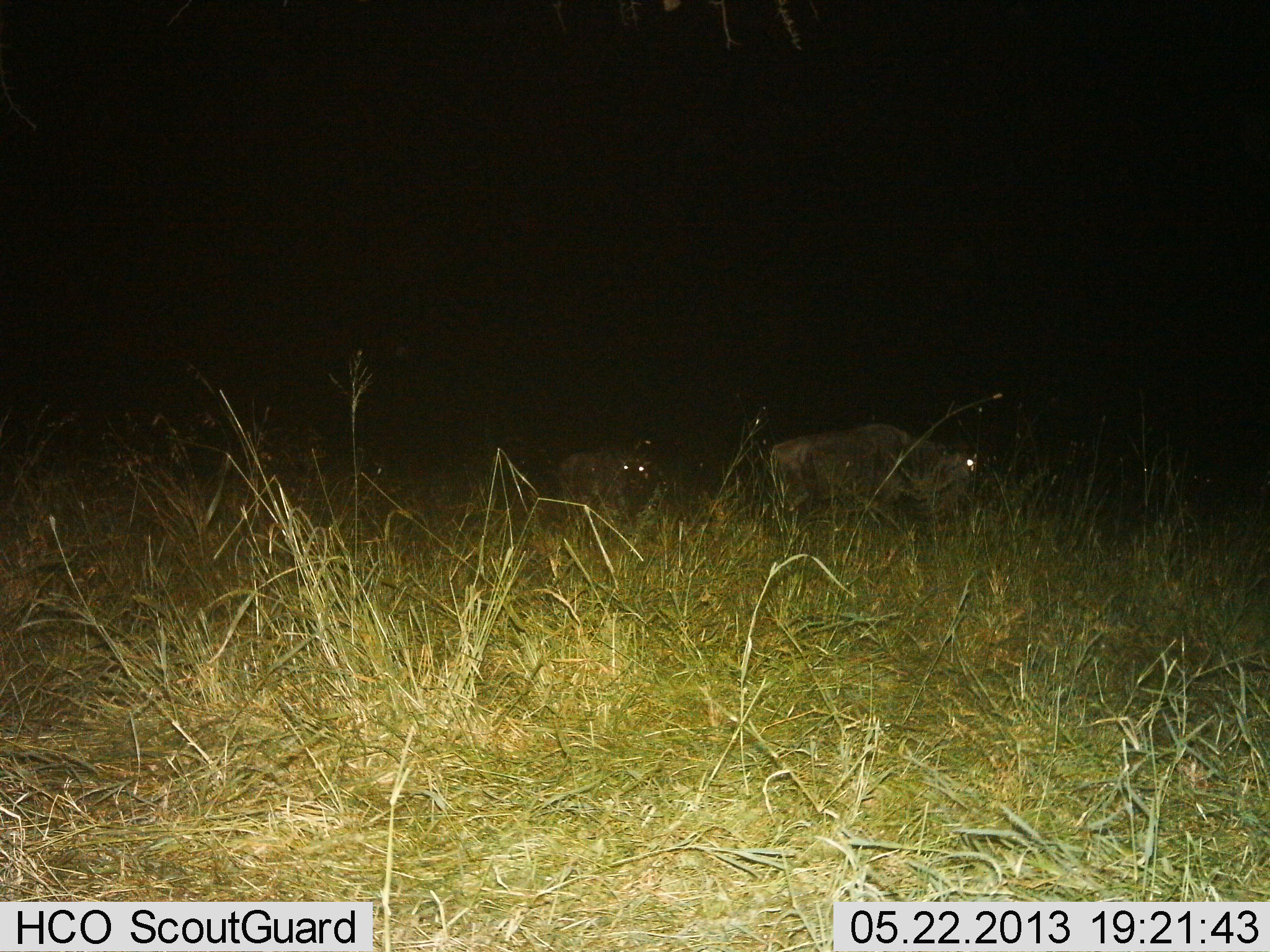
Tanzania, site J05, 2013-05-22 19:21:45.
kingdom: Animalia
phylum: Chordata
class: Mammalia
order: Artiodactyla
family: Bovidae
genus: Connochaetes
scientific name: Connochaetes taurinus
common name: blue wildebeest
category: wildebeest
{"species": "wildebeest (blue wildebeest) (Connochaetes taurinus)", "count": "2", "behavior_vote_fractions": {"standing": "50%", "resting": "0%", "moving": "45%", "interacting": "0%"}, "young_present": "0%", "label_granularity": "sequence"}